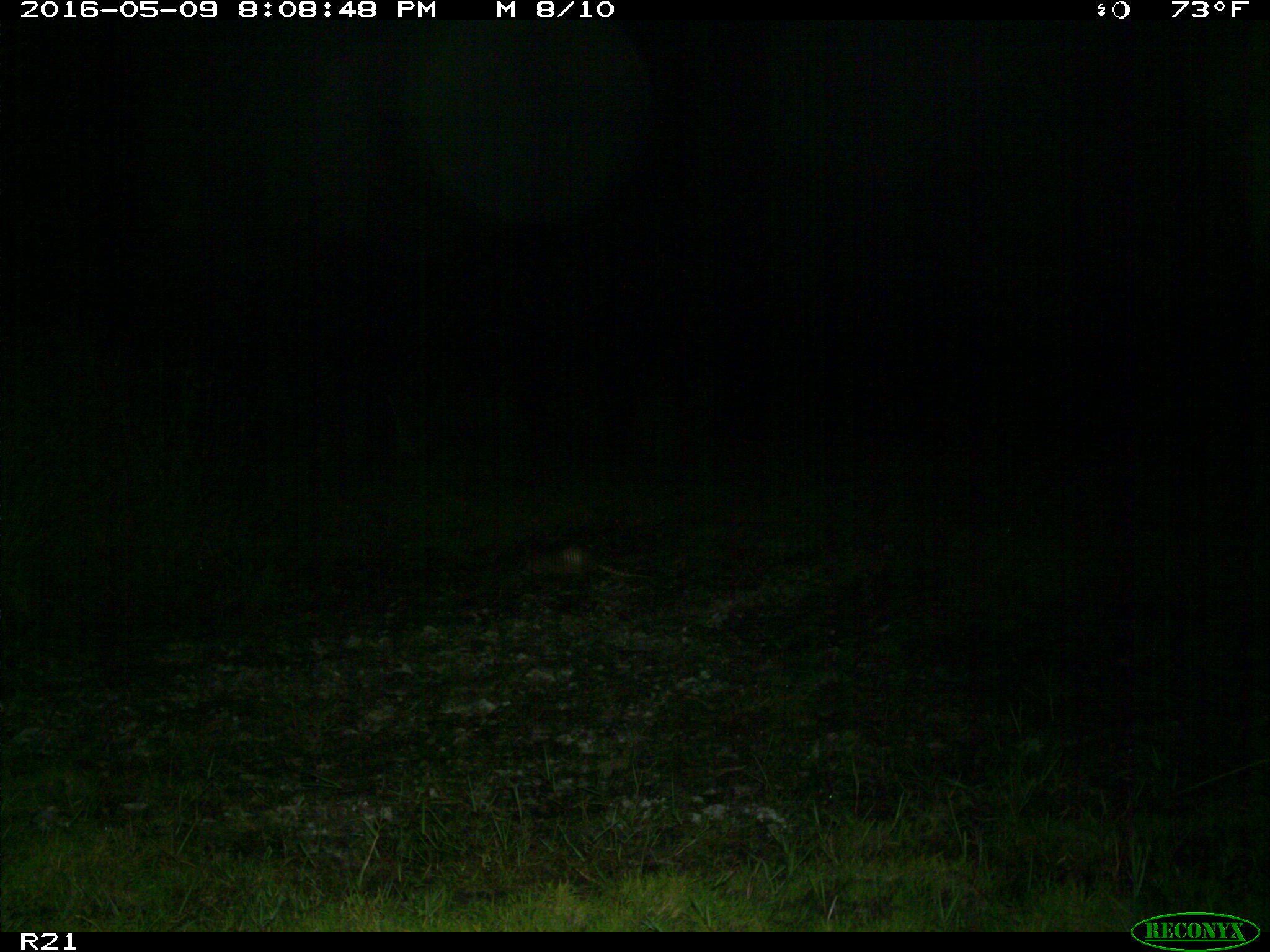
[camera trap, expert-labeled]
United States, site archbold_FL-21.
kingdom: Animalia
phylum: Chordata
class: Mammalia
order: Cingulata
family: Dasypodidae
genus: Dasypus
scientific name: Dasypus novemcinctus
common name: nine-banded armadillo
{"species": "Dasypus novemcinctus (nine-banded armadillo)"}